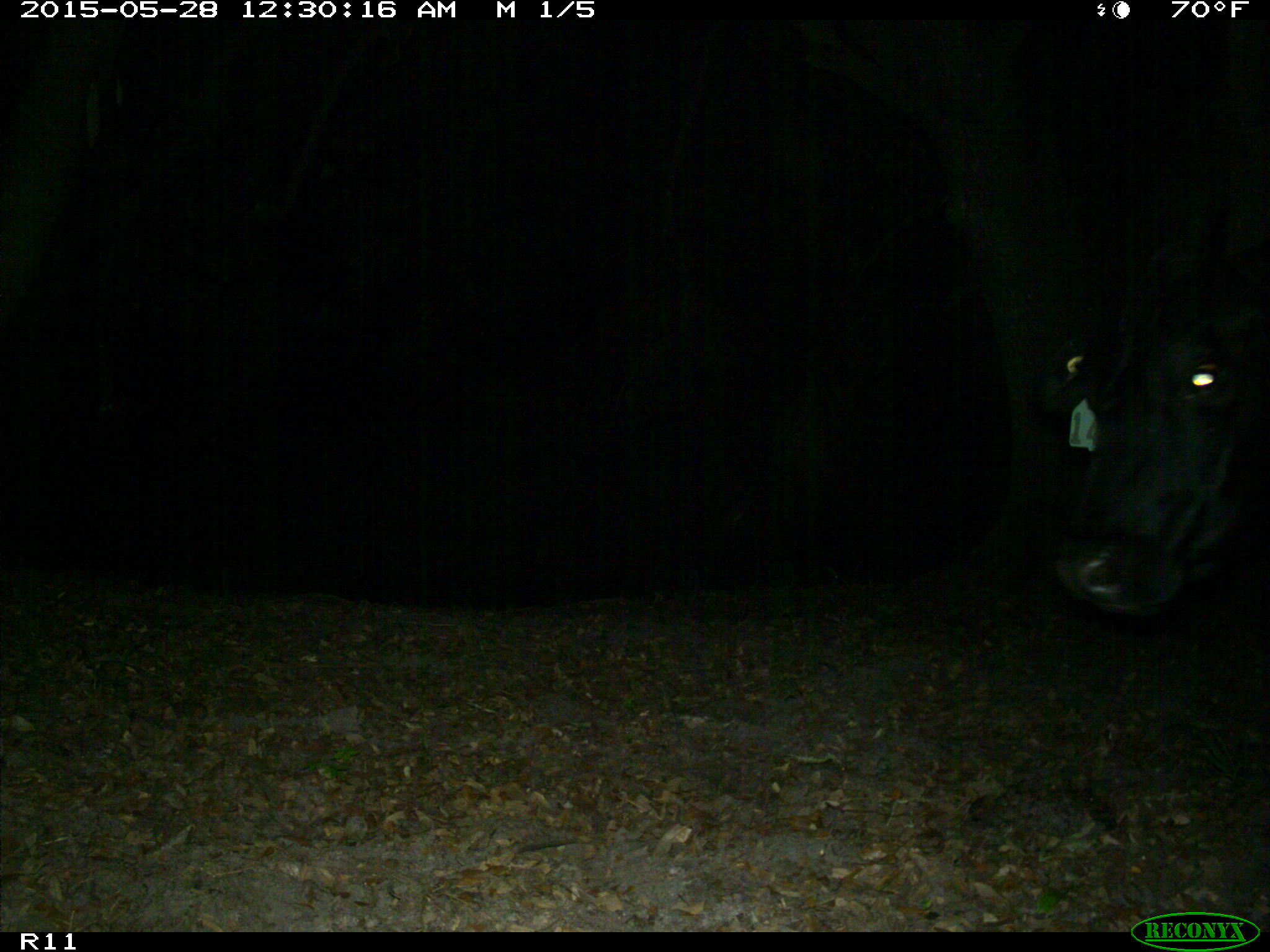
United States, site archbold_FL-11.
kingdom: Animalia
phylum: Chordata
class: Mammalia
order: Artiodactyla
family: Bovidae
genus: Bos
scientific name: Bos taurus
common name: domestic cow